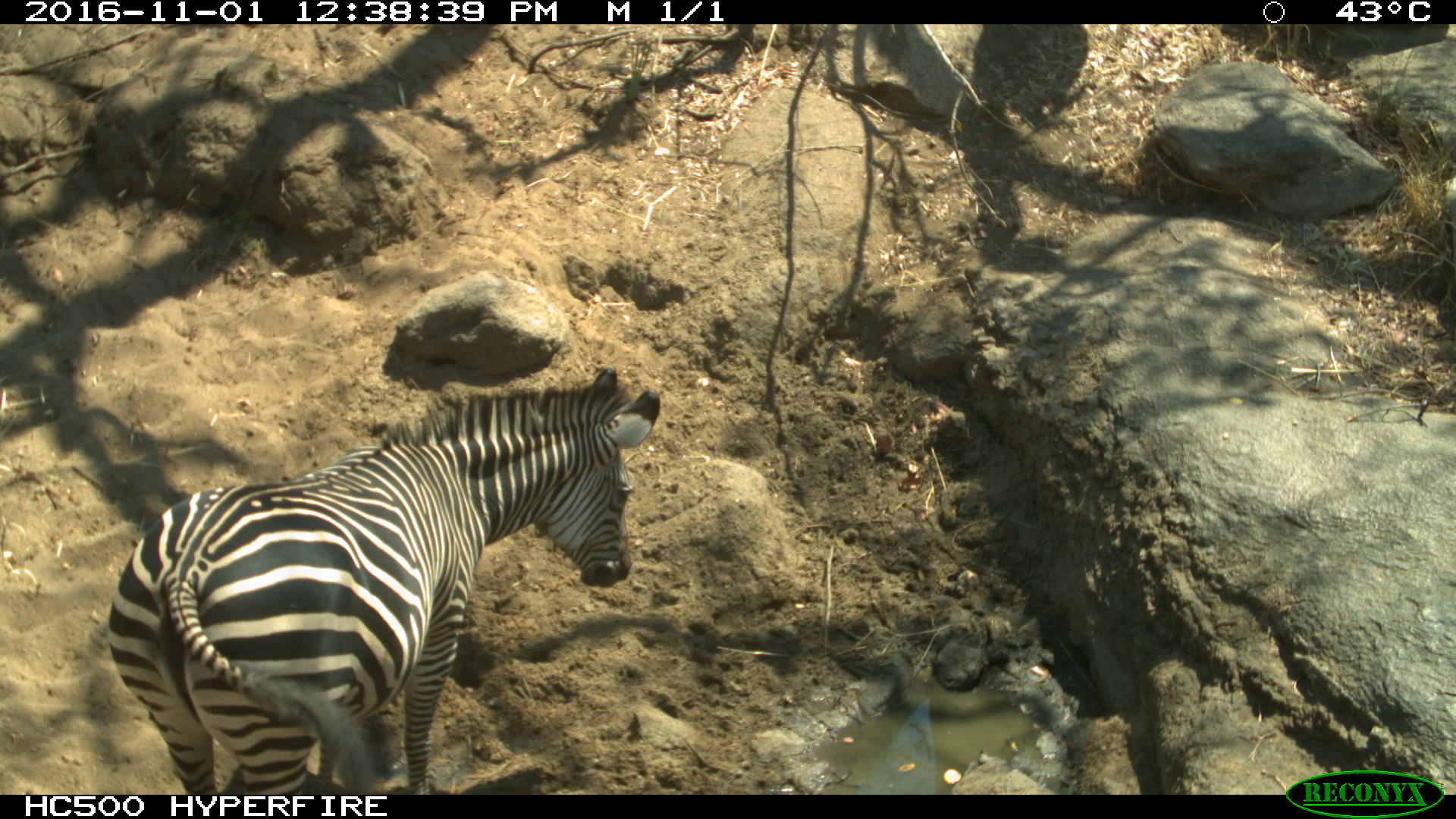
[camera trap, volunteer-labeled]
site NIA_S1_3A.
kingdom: Animalia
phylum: Chordata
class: Mammalia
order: Perissodactyla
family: Equidae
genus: Equus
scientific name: Equus quagga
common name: plains zebra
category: zebraplains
Zebraplains (plains zebra) (Equus quagga), count 1. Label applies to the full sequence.